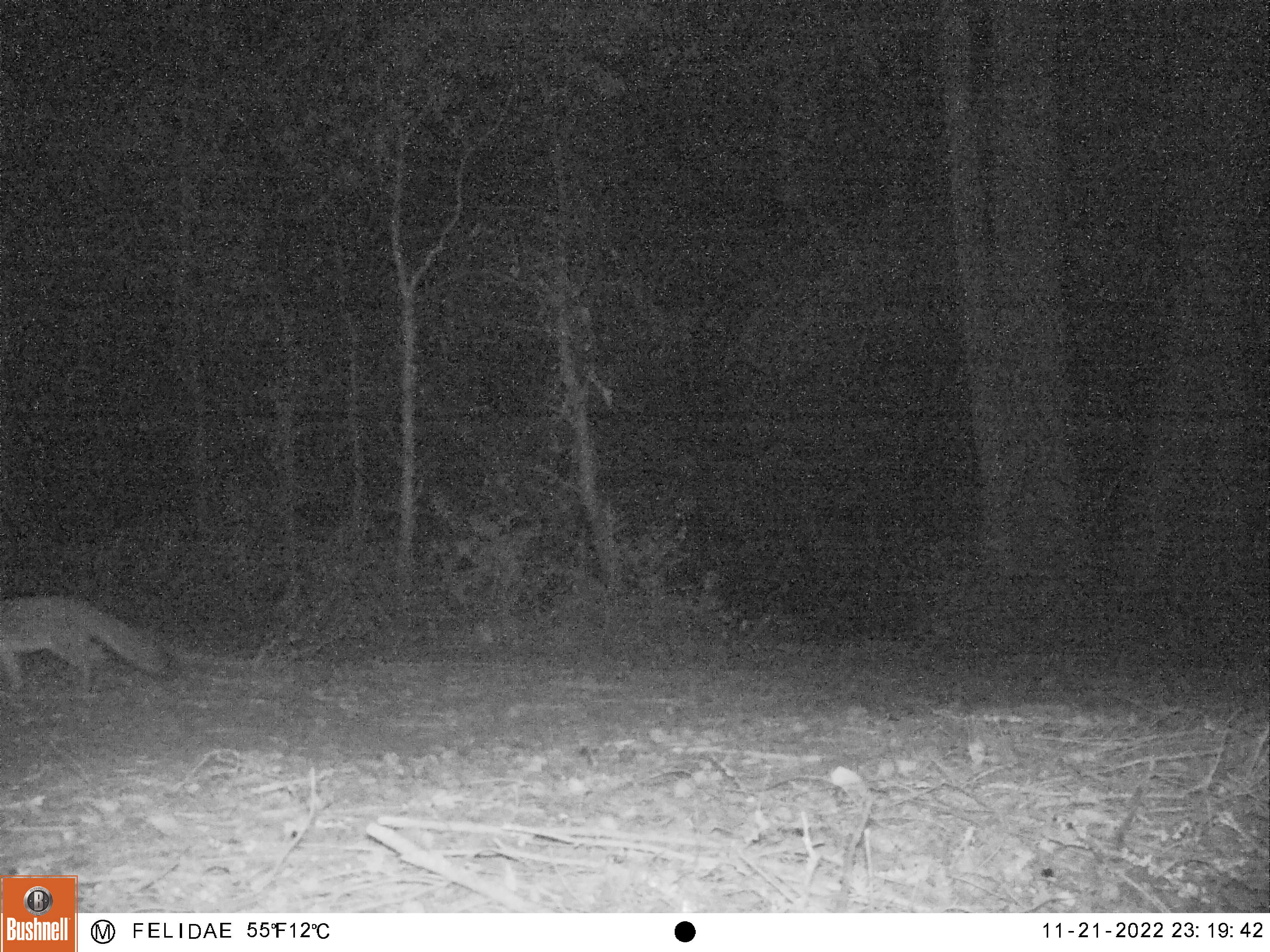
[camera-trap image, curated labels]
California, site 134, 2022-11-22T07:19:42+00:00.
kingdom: Animalia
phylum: Chordata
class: Mammalia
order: Carnivora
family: Canidae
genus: Urocyon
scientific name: Urocyon cinereoargenteus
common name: gray fox